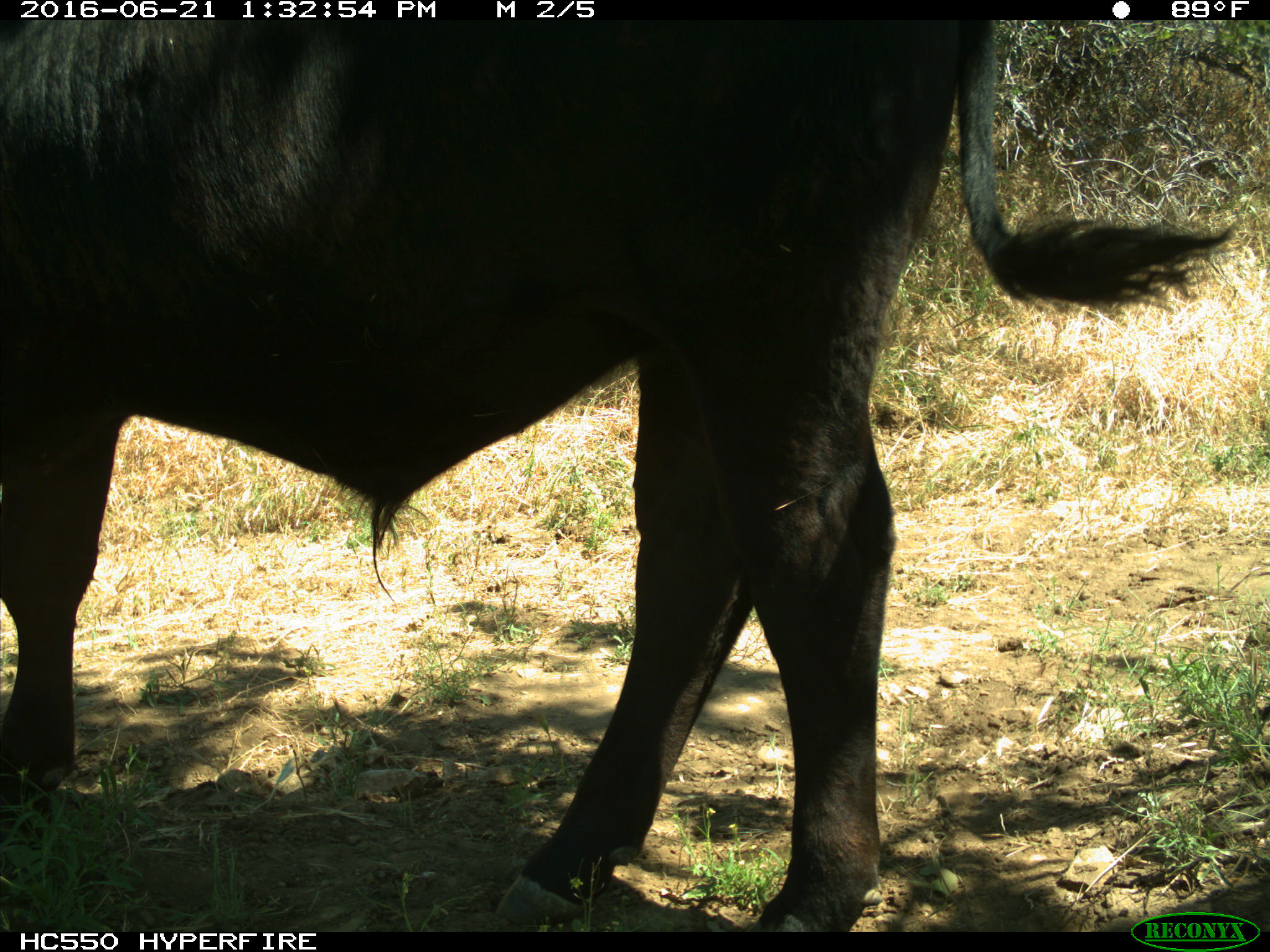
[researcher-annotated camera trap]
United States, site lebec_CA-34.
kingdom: Animalia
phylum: Chordata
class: Mammalia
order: Artiodactyla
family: Bovidae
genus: Bos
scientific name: Bos taurus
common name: domestic cow